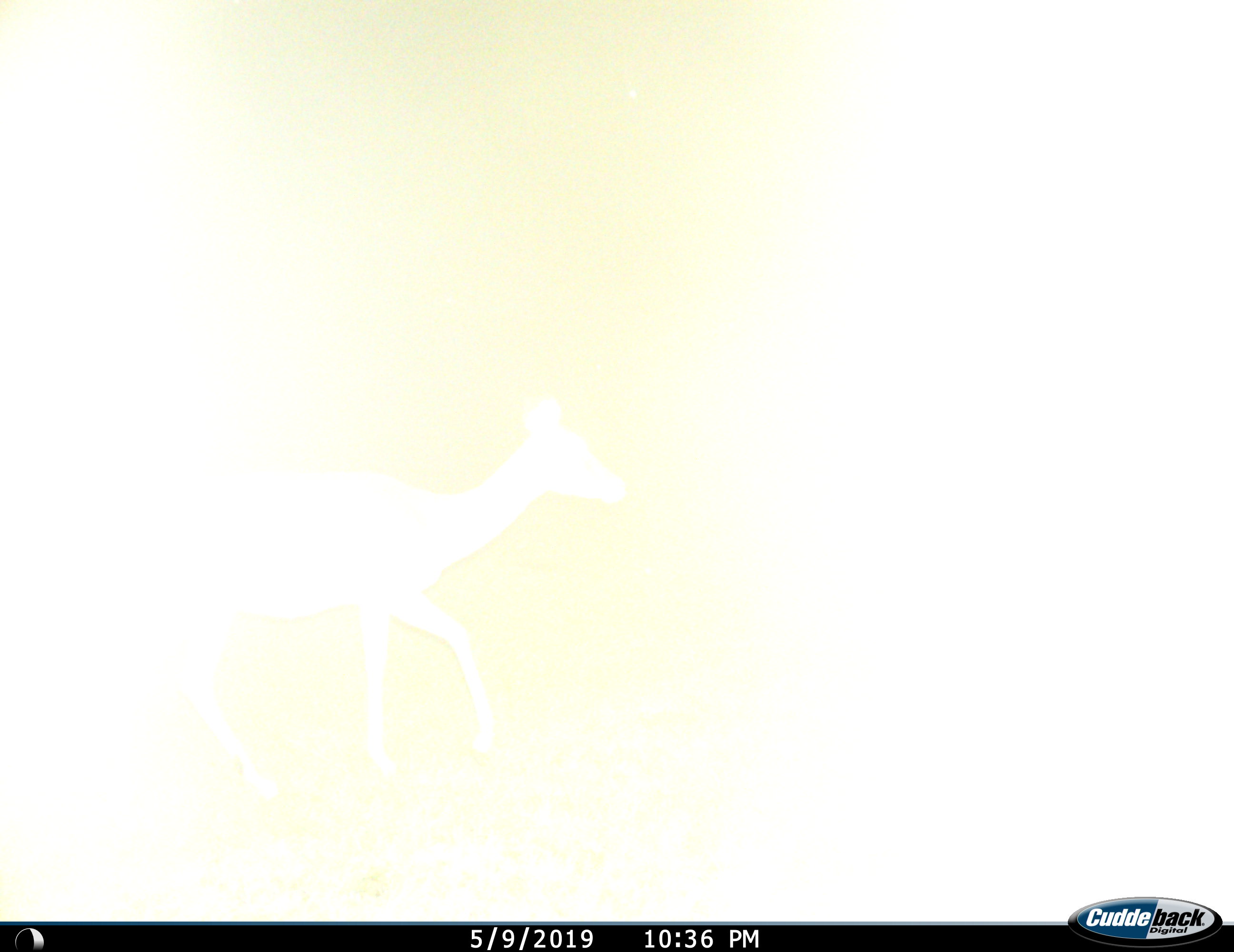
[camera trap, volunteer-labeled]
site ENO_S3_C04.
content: unidentified animal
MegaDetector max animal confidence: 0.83